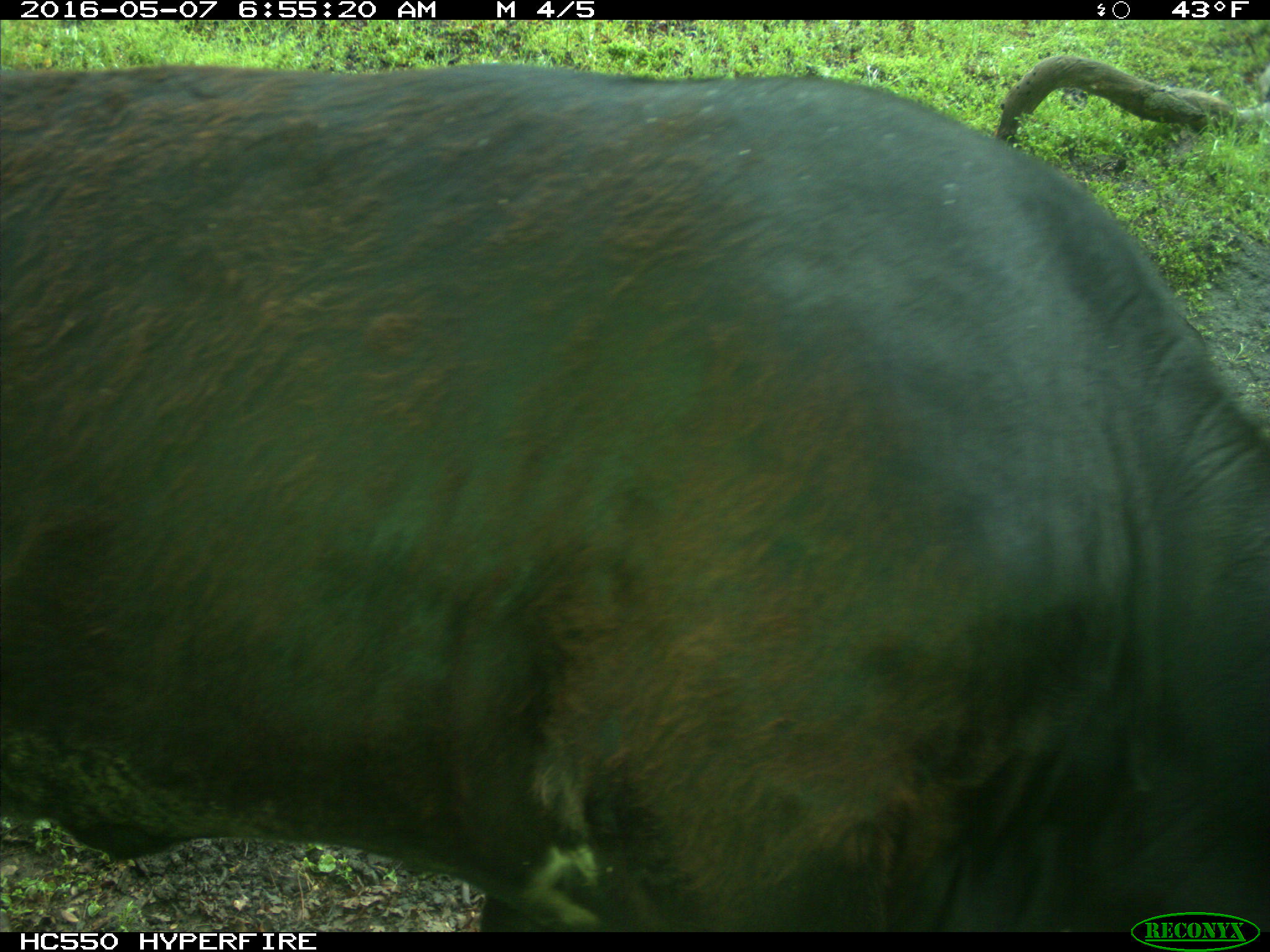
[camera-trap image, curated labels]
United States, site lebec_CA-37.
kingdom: Animalia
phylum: Chordata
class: Mammalia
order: Artiodactyla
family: Bovidae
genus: Bos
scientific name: Bos taurus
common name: domestic cow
Bos taurus (domestic cow).